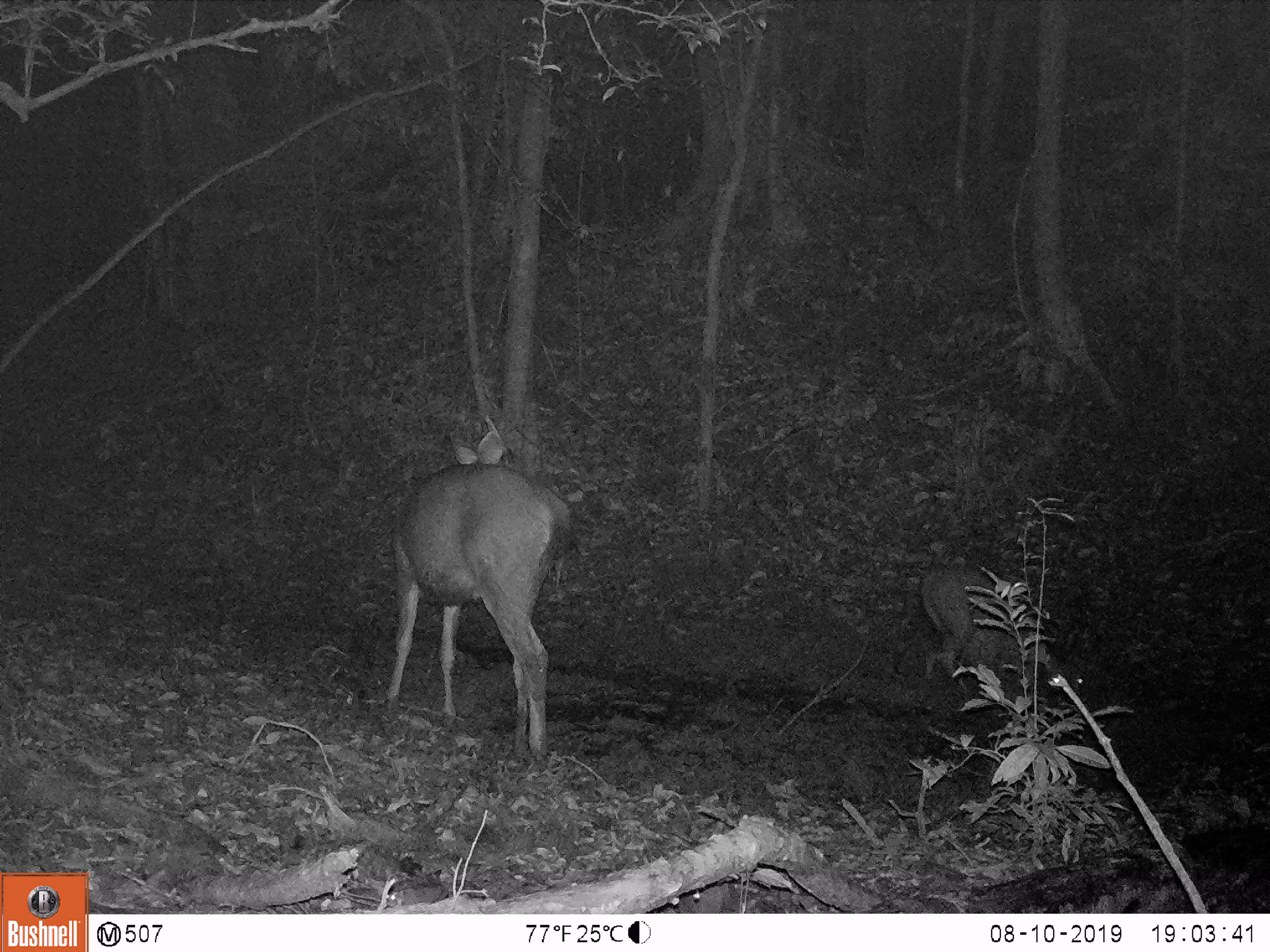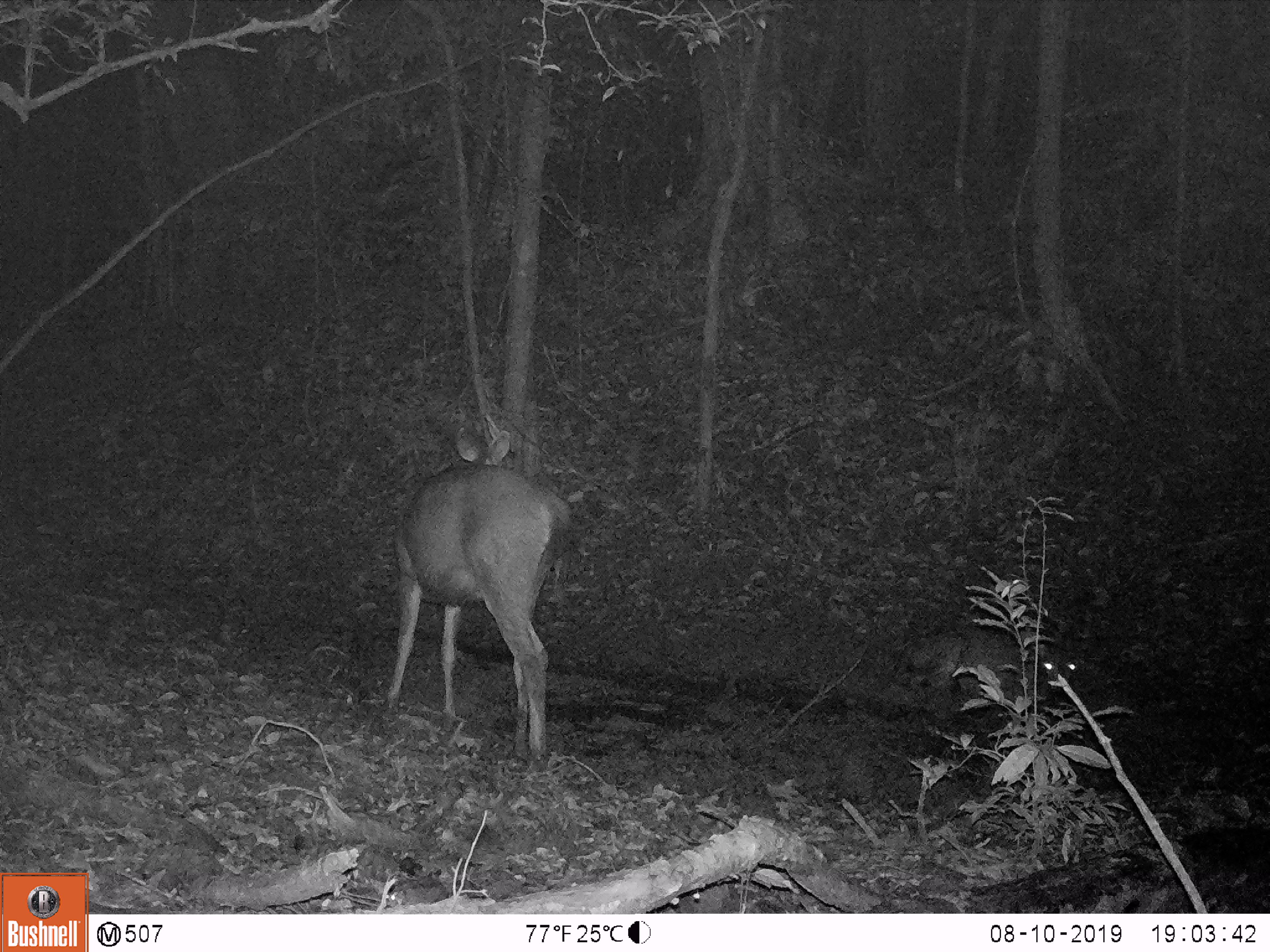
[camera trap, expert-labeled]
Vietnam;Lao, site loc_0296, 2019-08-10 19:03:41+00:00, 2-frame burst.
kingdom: Animalia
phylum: Chordata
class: Mammalia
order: Artiodactyla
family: Cervidae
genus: Rusa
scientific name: Rusa unicolor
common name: sambar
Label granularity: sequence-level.